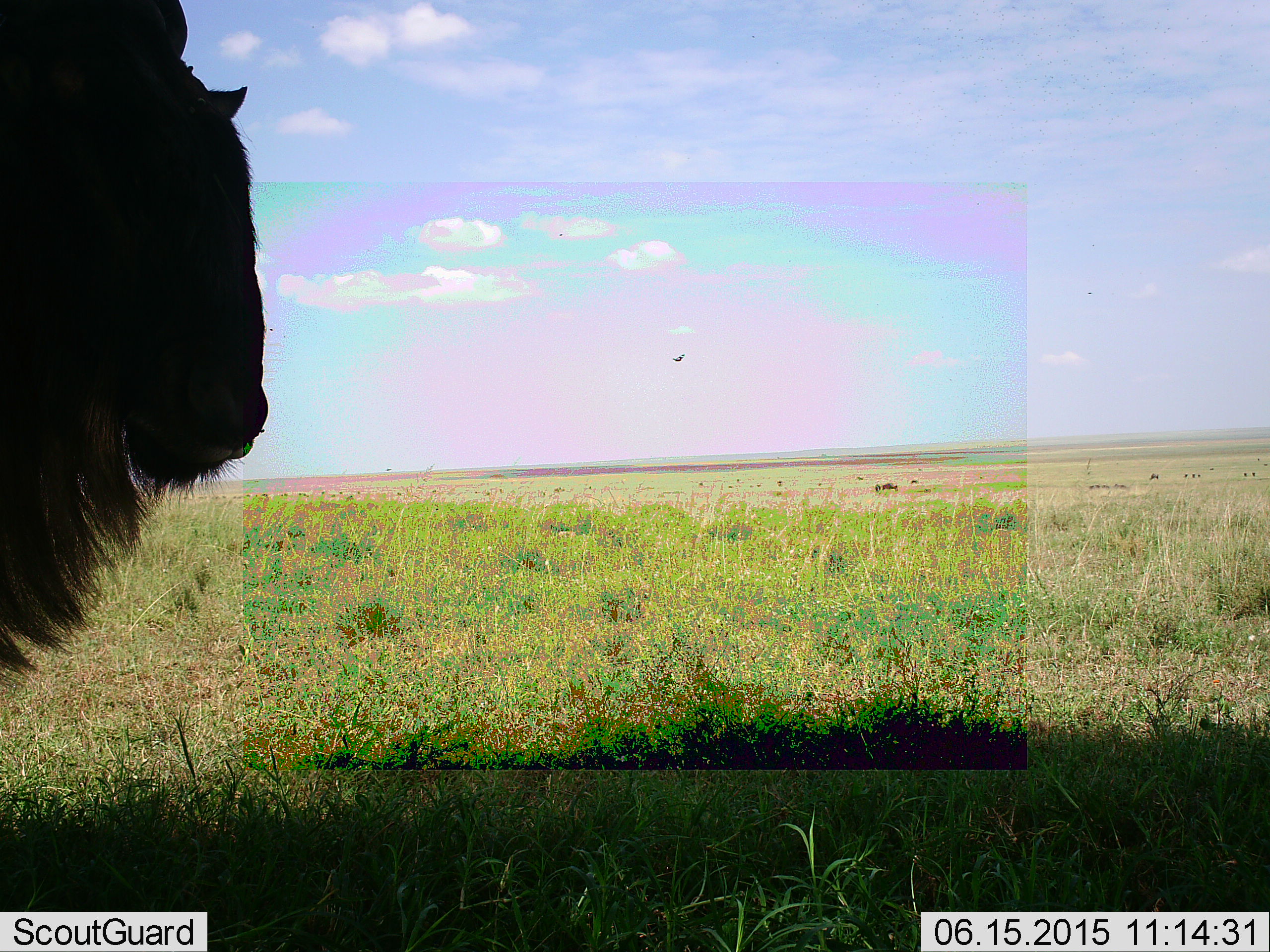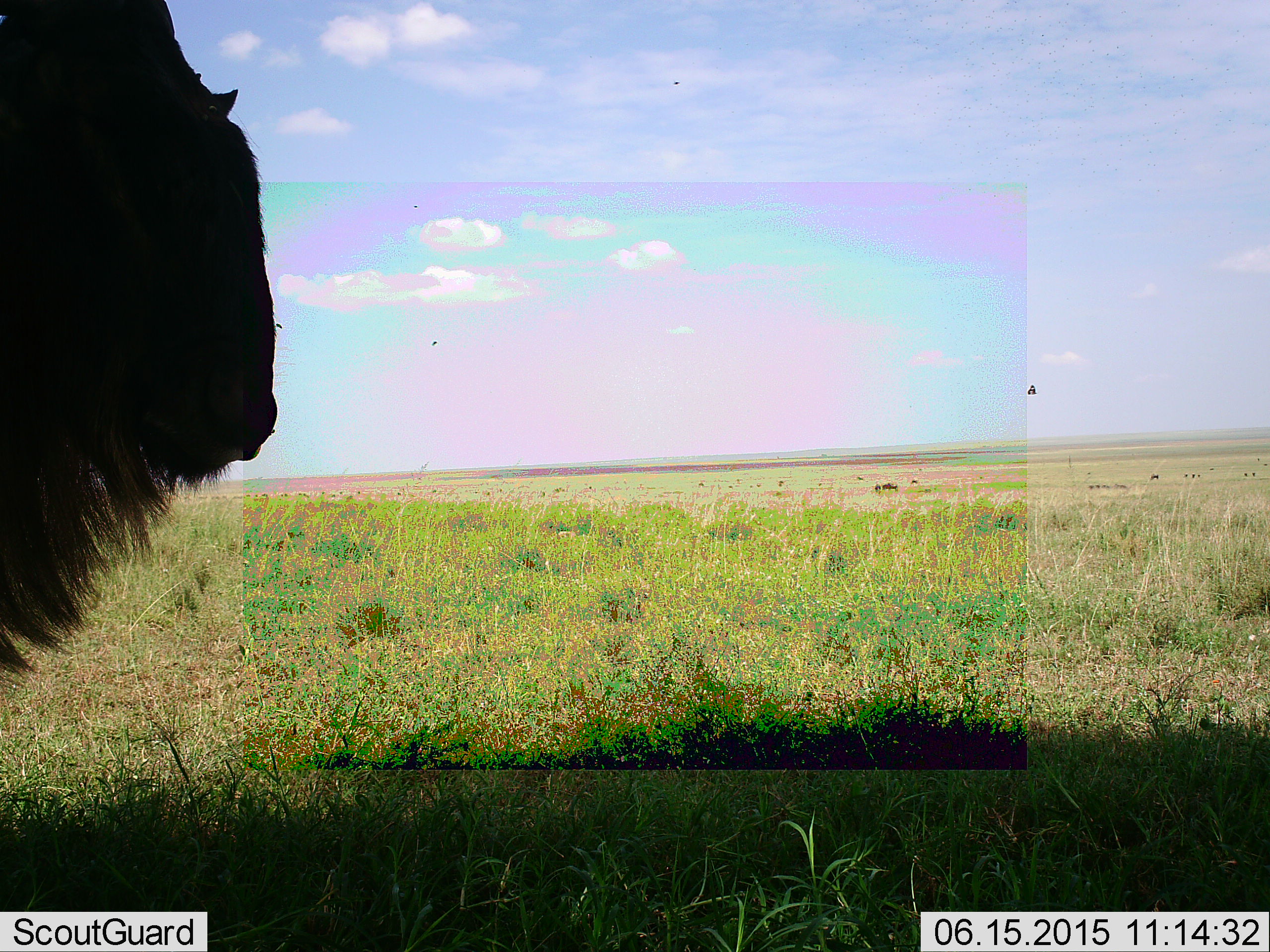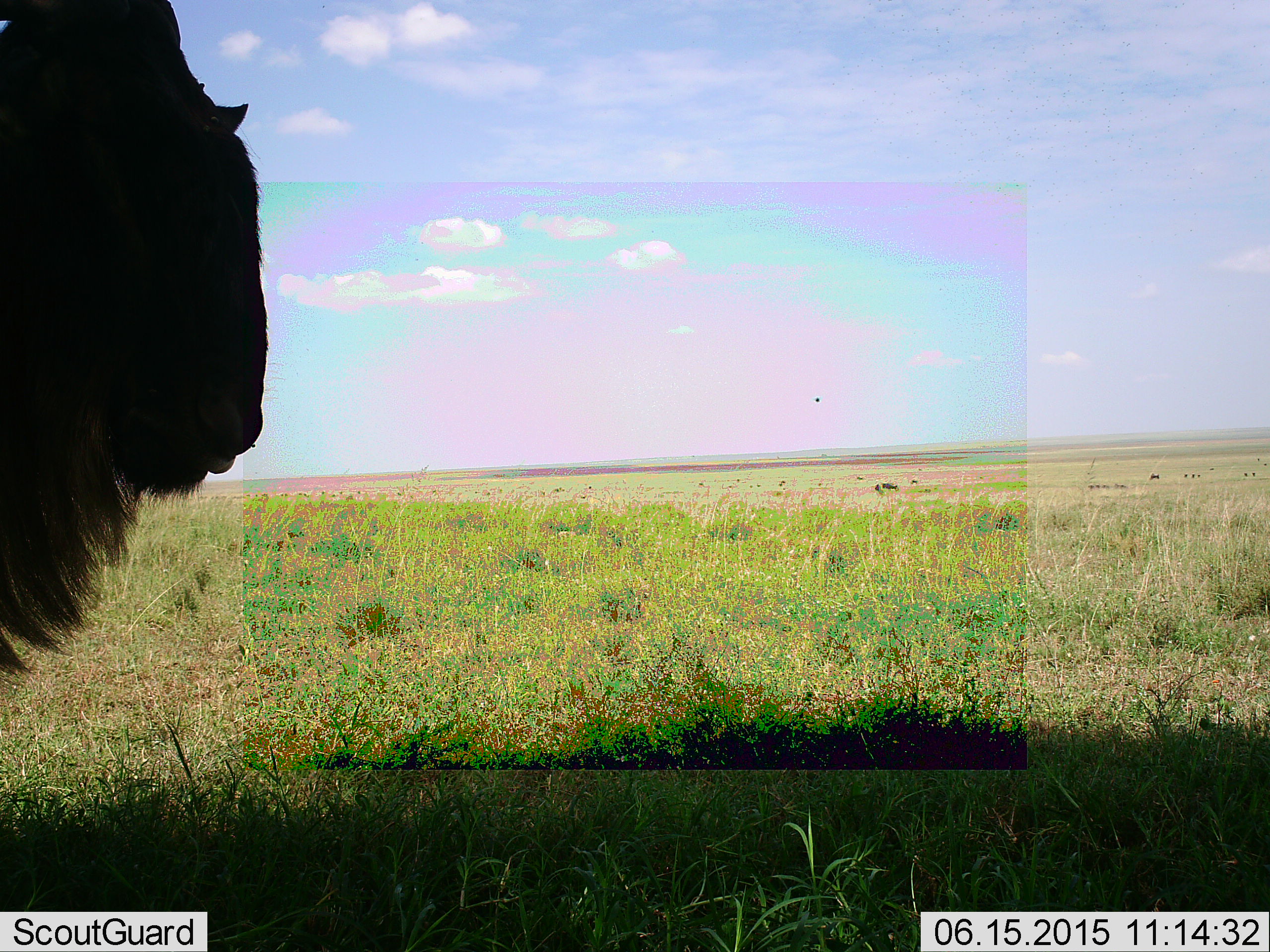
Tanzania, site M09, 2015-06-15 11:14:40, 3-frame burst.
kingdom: Animalia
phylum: Chordata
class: Mammalia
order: Artiodactyla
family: Bovidae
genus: Connochaetes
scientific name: Connochaetes taurinus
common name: blue wildebeest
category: wildebeest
Wildebeest (blue wildebeest) (Connochaetes taurinus), count 1. Behavior (volunteer vote fractions): standing 100%, resting 0%, moving 0%, interacting 0%. Young present (vote fraction): 0%. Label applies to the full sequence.